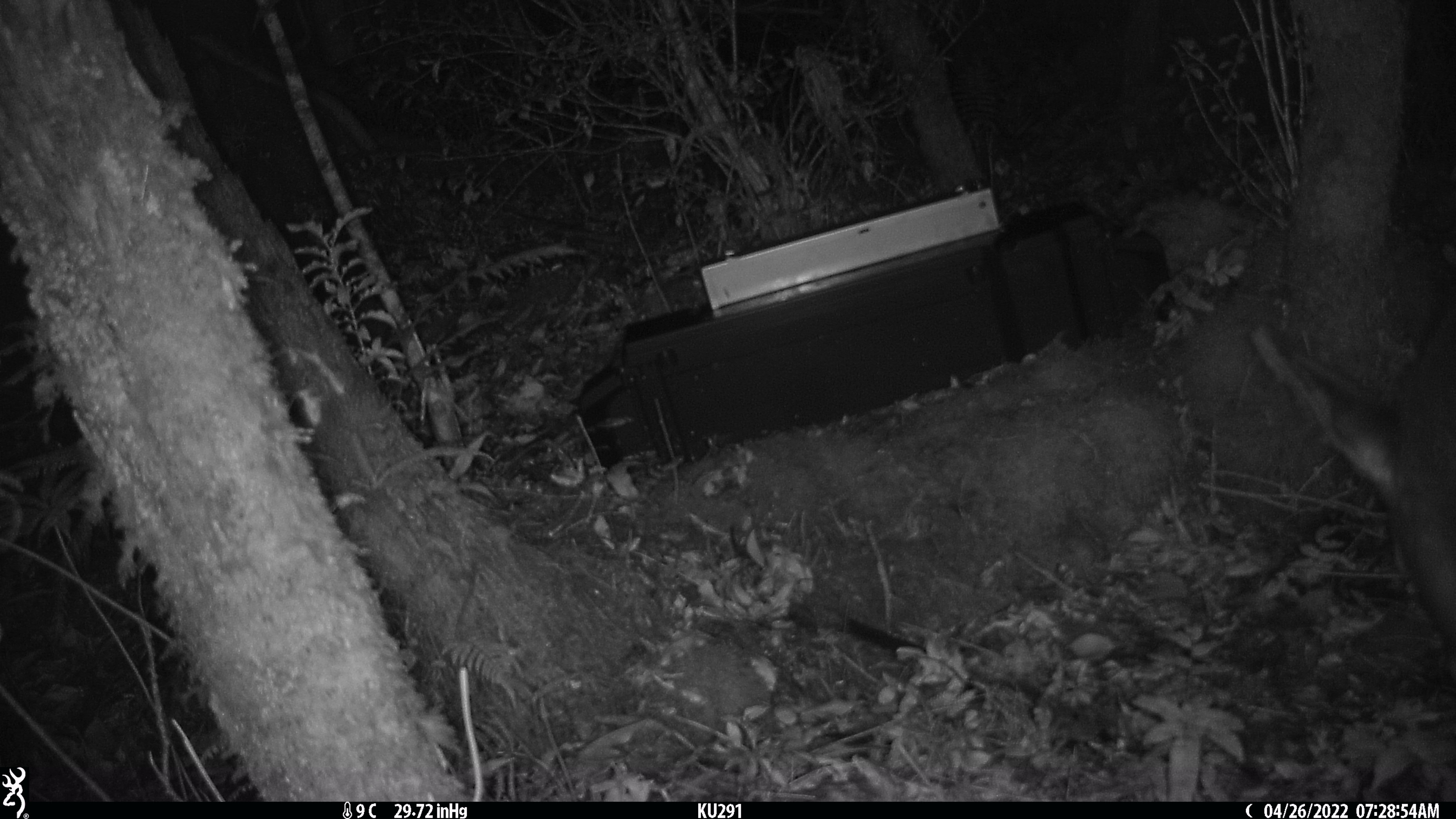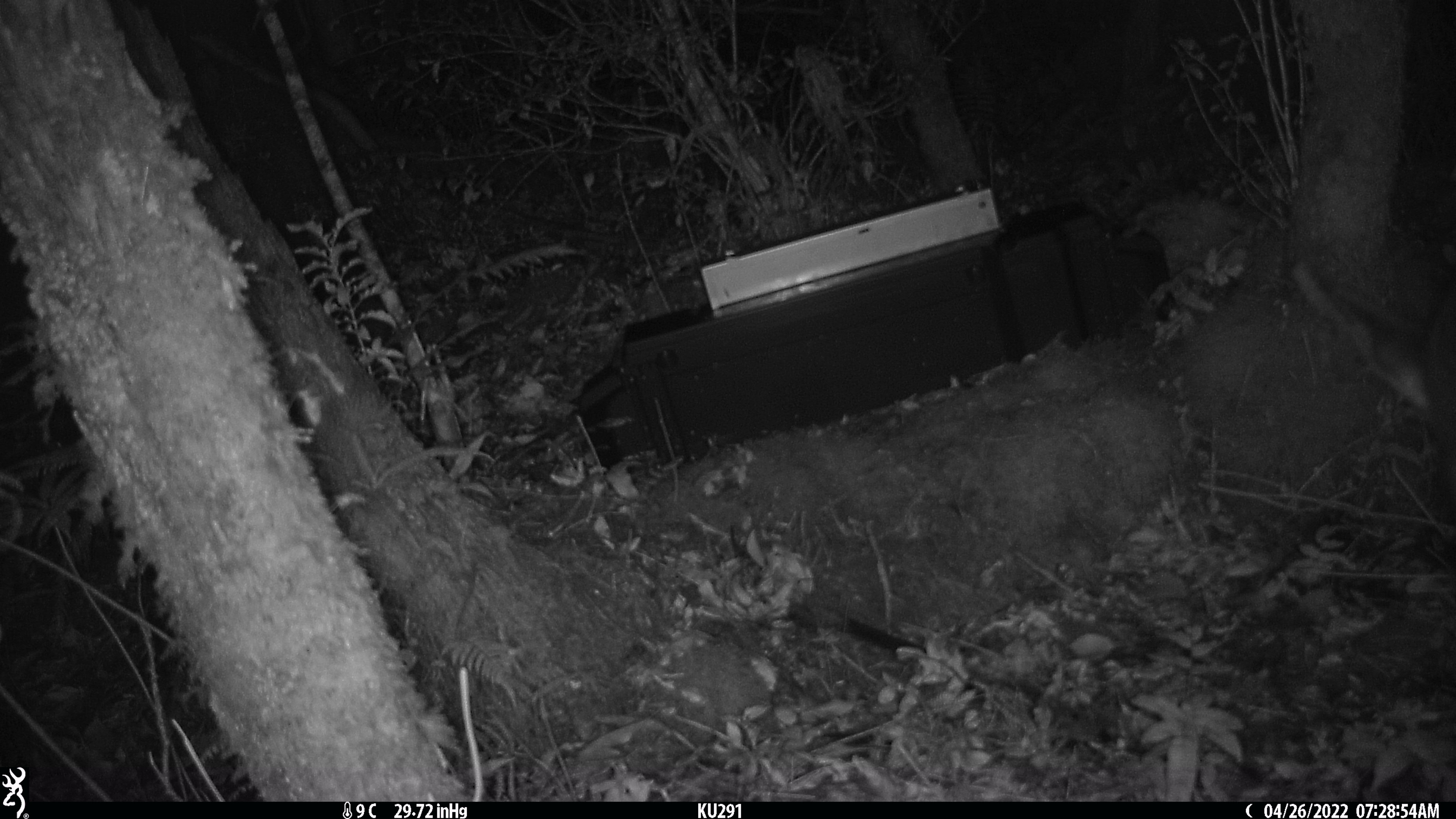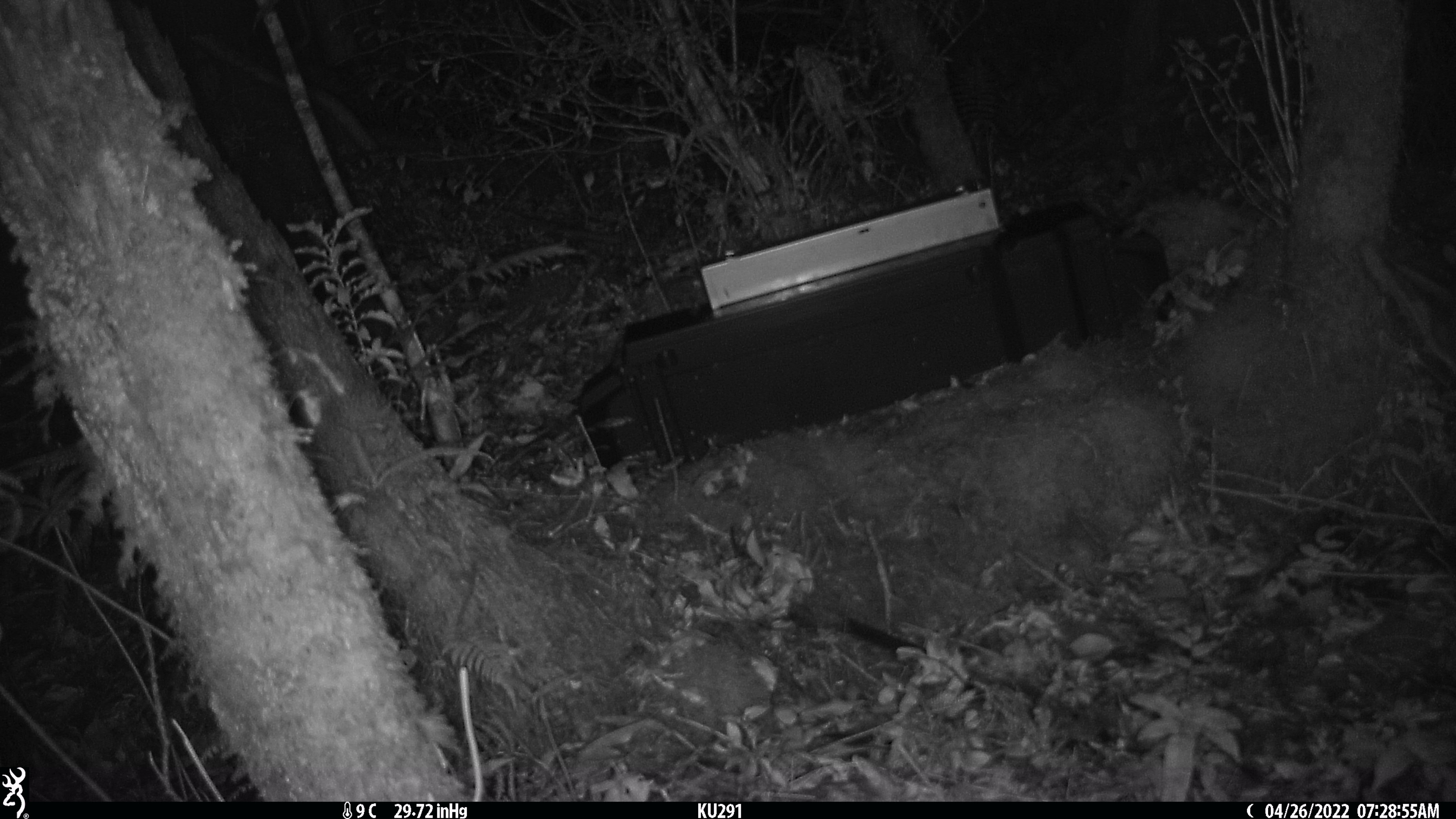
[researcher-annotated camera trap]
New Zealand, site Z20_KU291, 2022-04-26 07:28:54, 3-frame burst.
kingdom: Animalia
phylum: Chordata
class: Mammalia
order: Artiodactyla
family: Cervidae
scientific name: Cervidae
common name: deer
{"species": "deer (Cervidae)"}